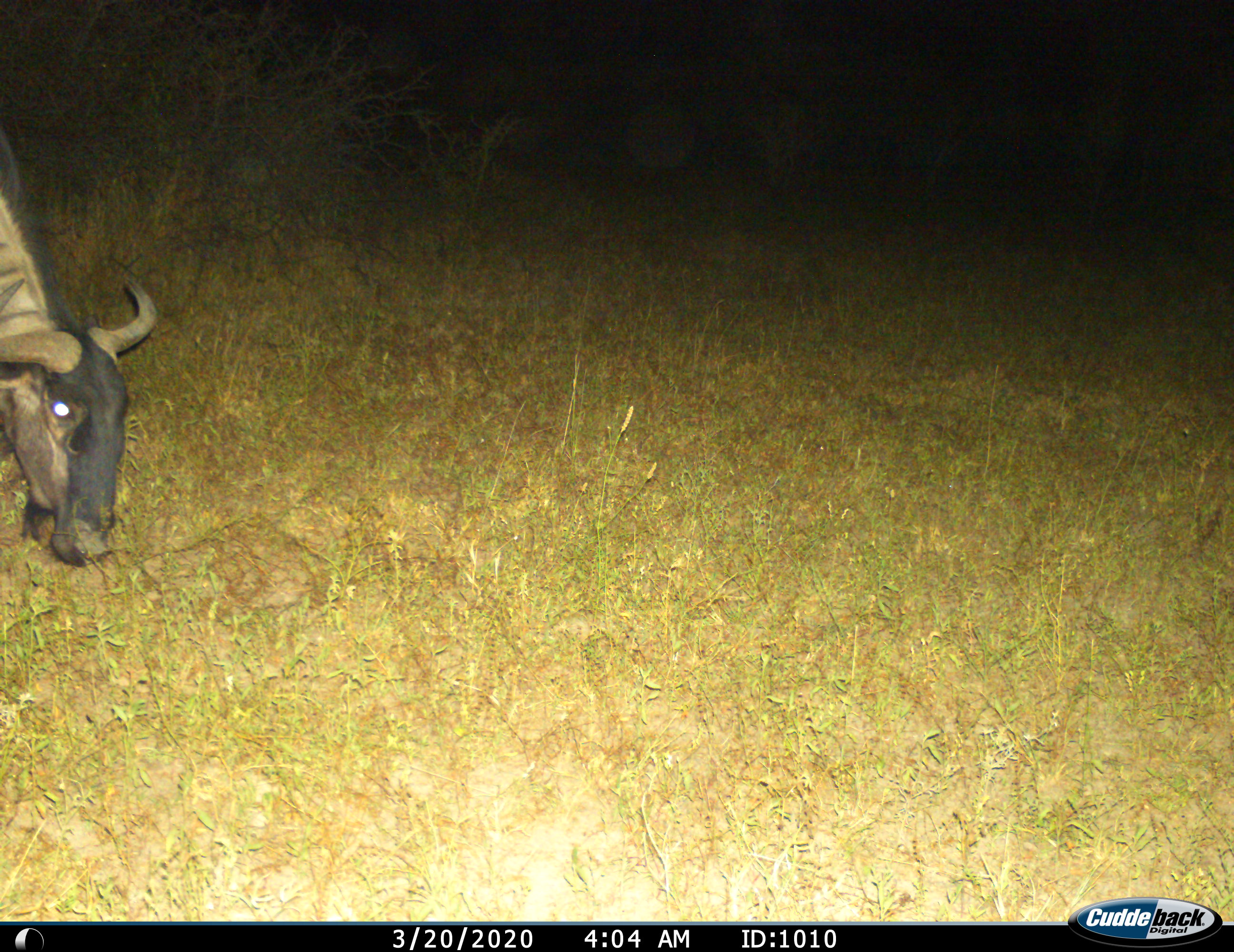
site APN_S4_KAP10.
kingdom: Animalia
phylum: Chordata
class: Mammalia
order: Artiodactyla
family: Bovidae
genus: Connochaetes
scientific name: Connochaetes taurinus taurinus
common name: blue wildebeest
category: wildebeestblue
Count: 1.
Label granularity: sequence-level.